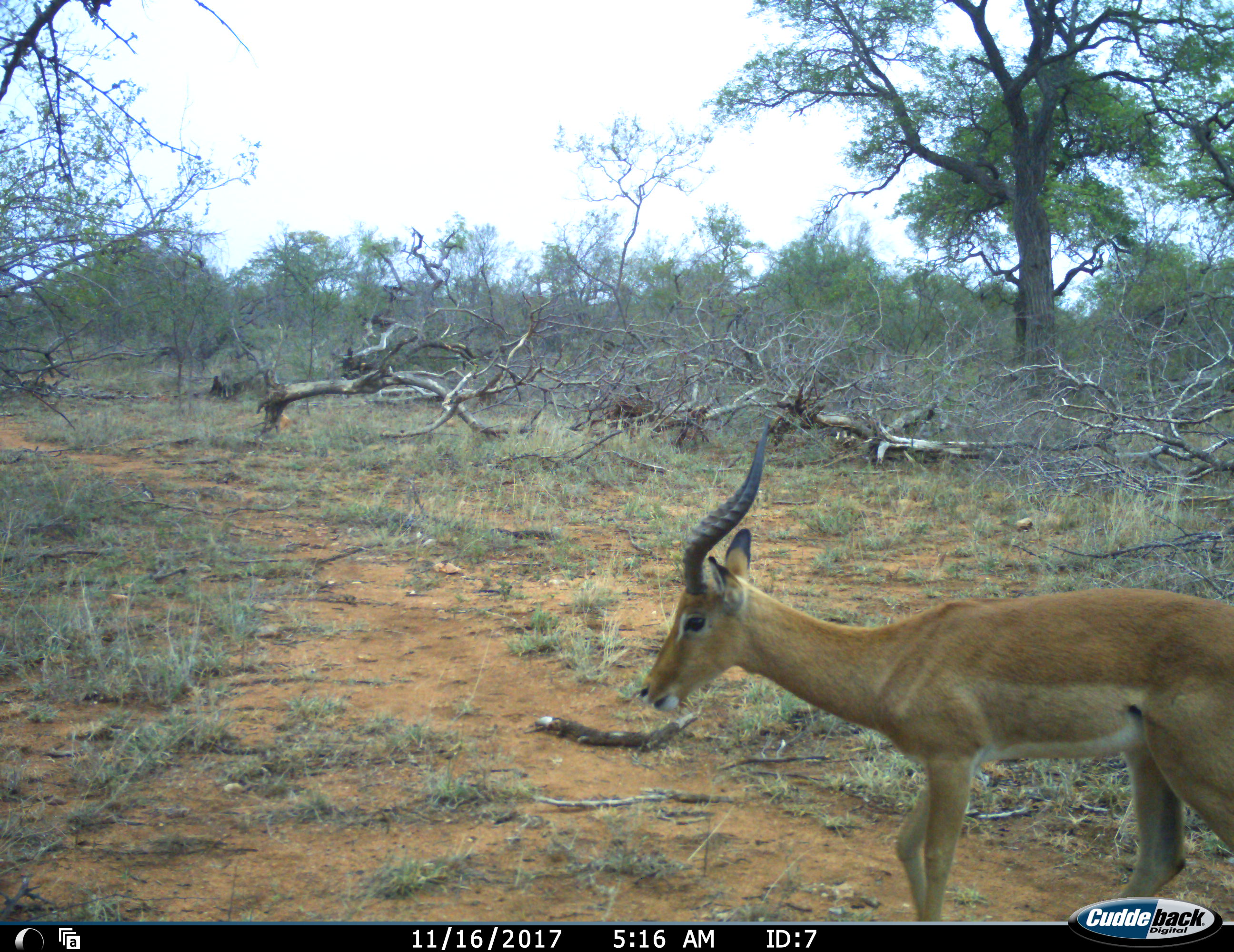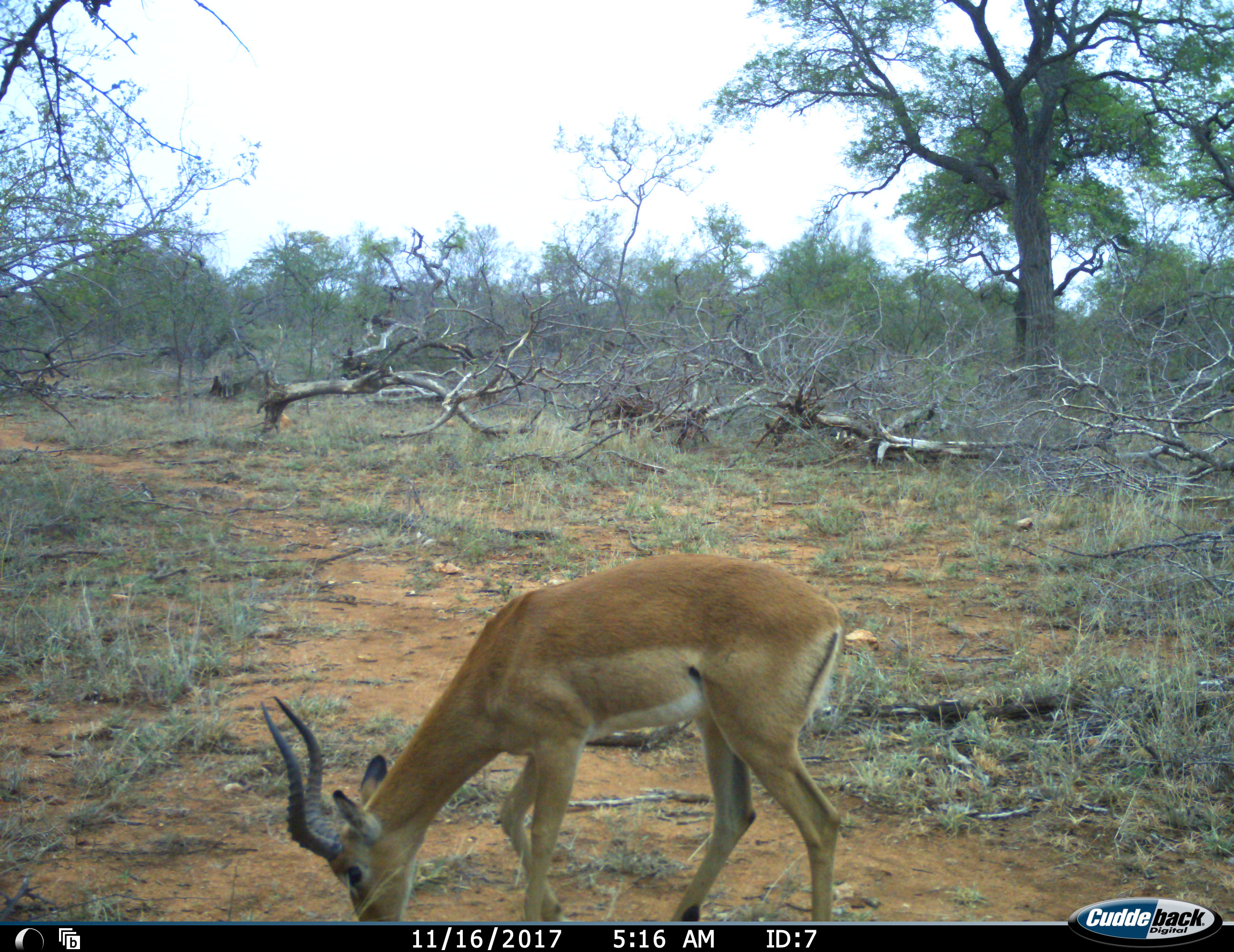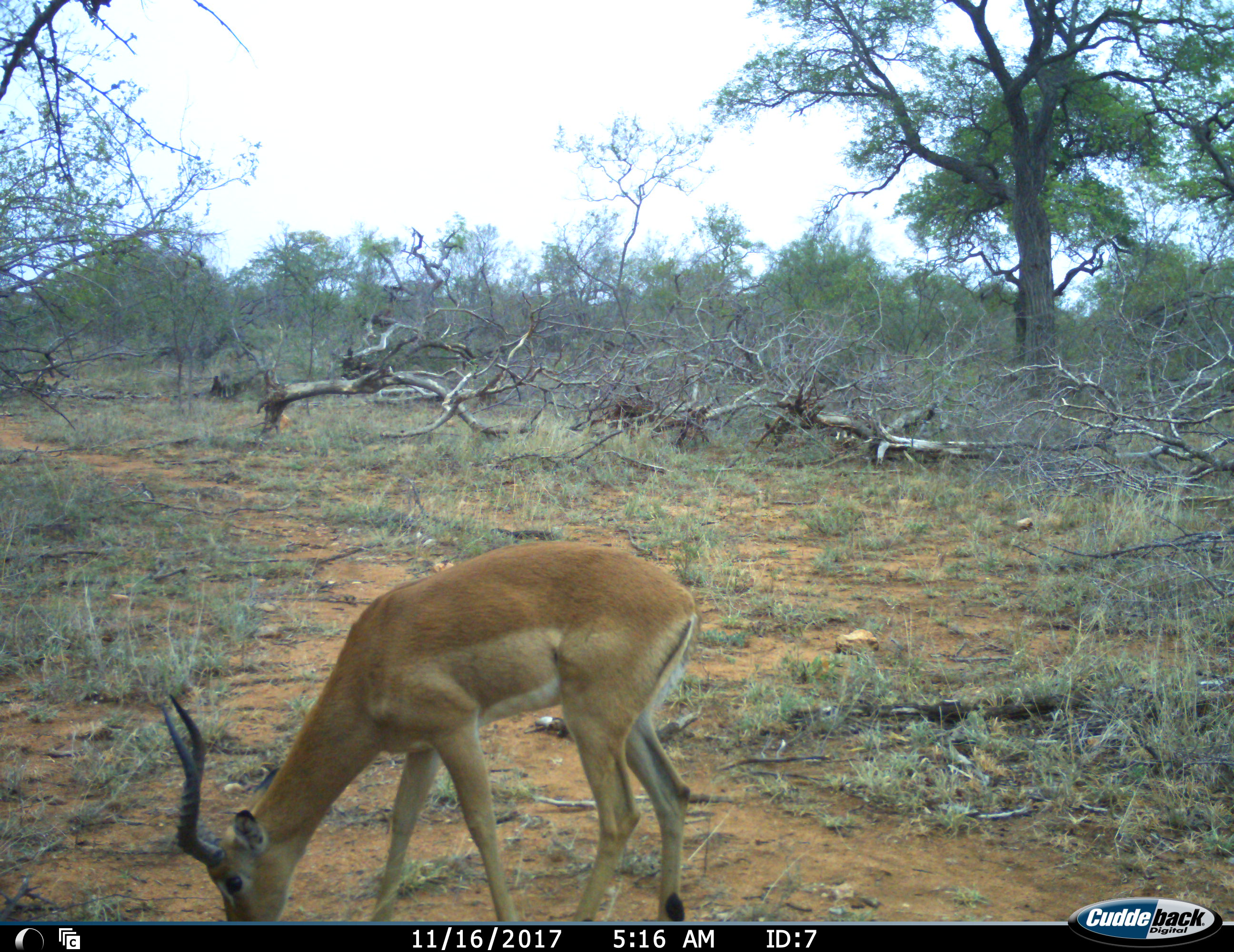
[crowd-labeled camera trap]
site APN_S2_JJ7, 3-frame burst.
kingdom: Animalia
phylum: Chordata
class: Mammalia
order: Artiodactyla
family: Bovidae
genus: Aepyceros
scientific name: Aepyceros melampus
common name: impala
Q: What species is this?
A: Impala (Aepyceros melampus).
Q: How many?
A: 1.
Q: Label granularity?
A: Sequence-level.